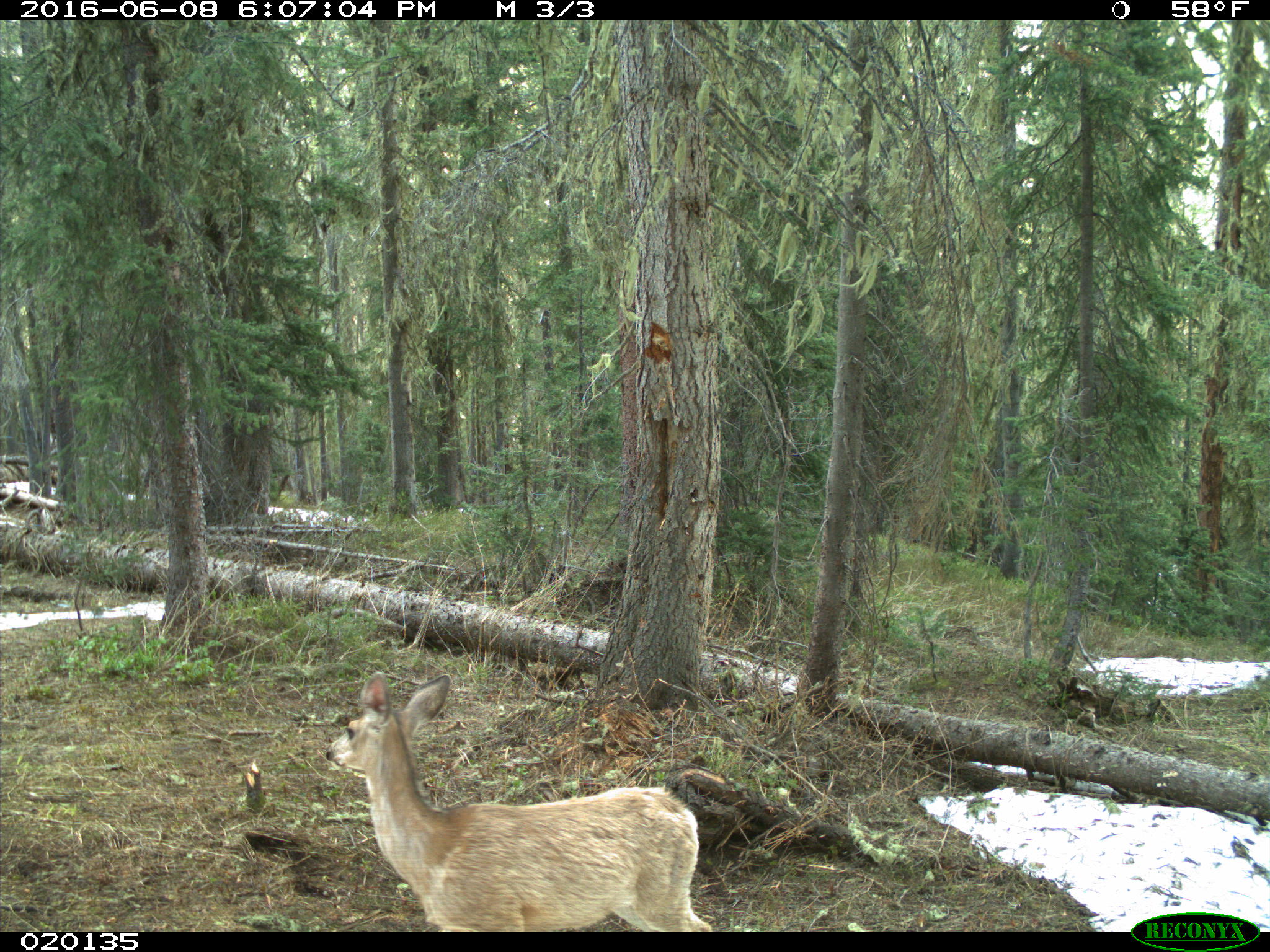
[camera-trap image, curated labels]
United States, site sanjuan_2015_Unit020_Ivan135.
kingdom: Animalia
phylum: Chordata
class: Mammalia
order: Artiodactyla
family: Cervidae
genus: Odocoileus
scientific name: Odocoileus hemionus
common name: mule deer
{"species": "Odocoileus hemionus (mule deer)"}